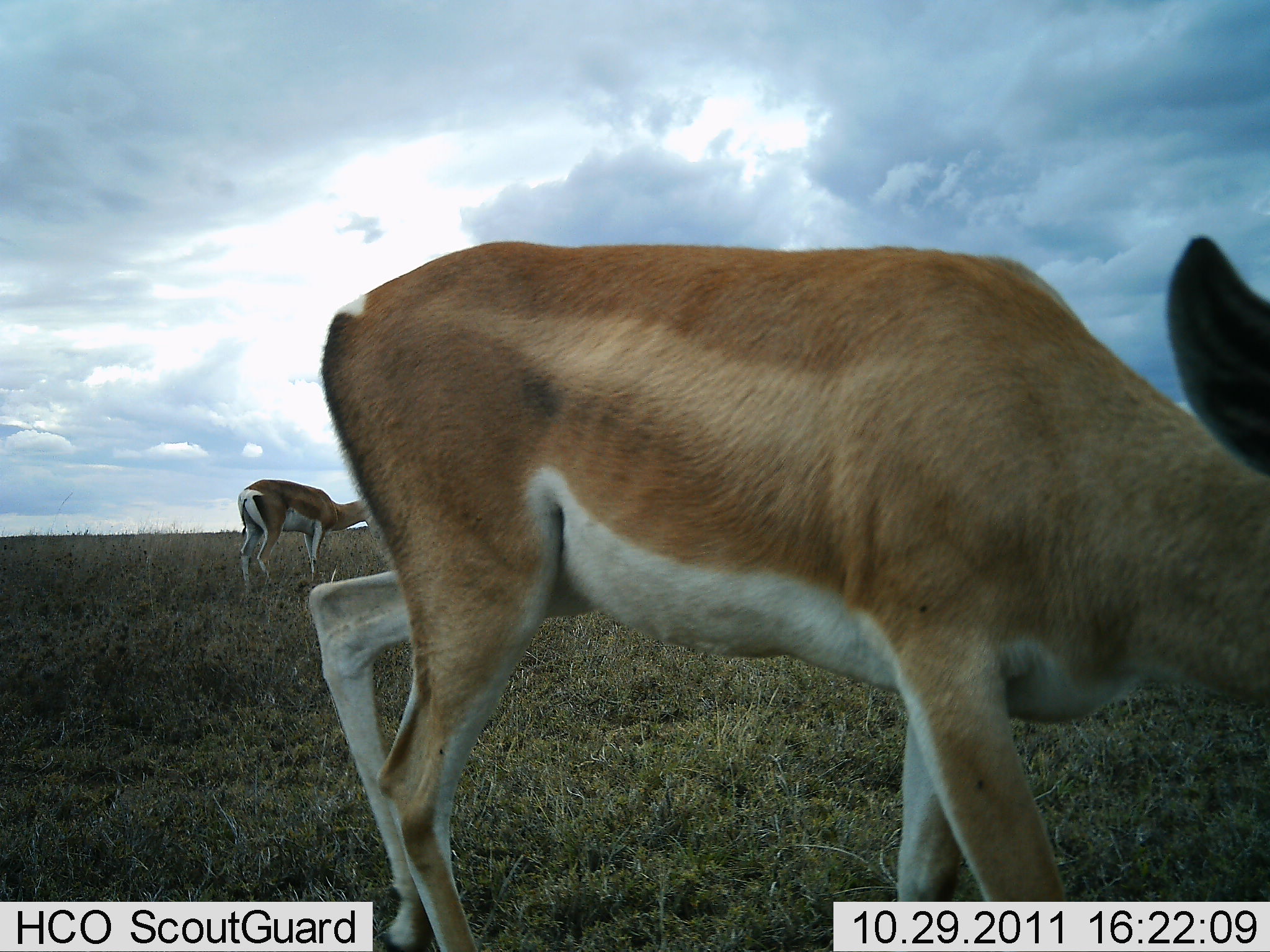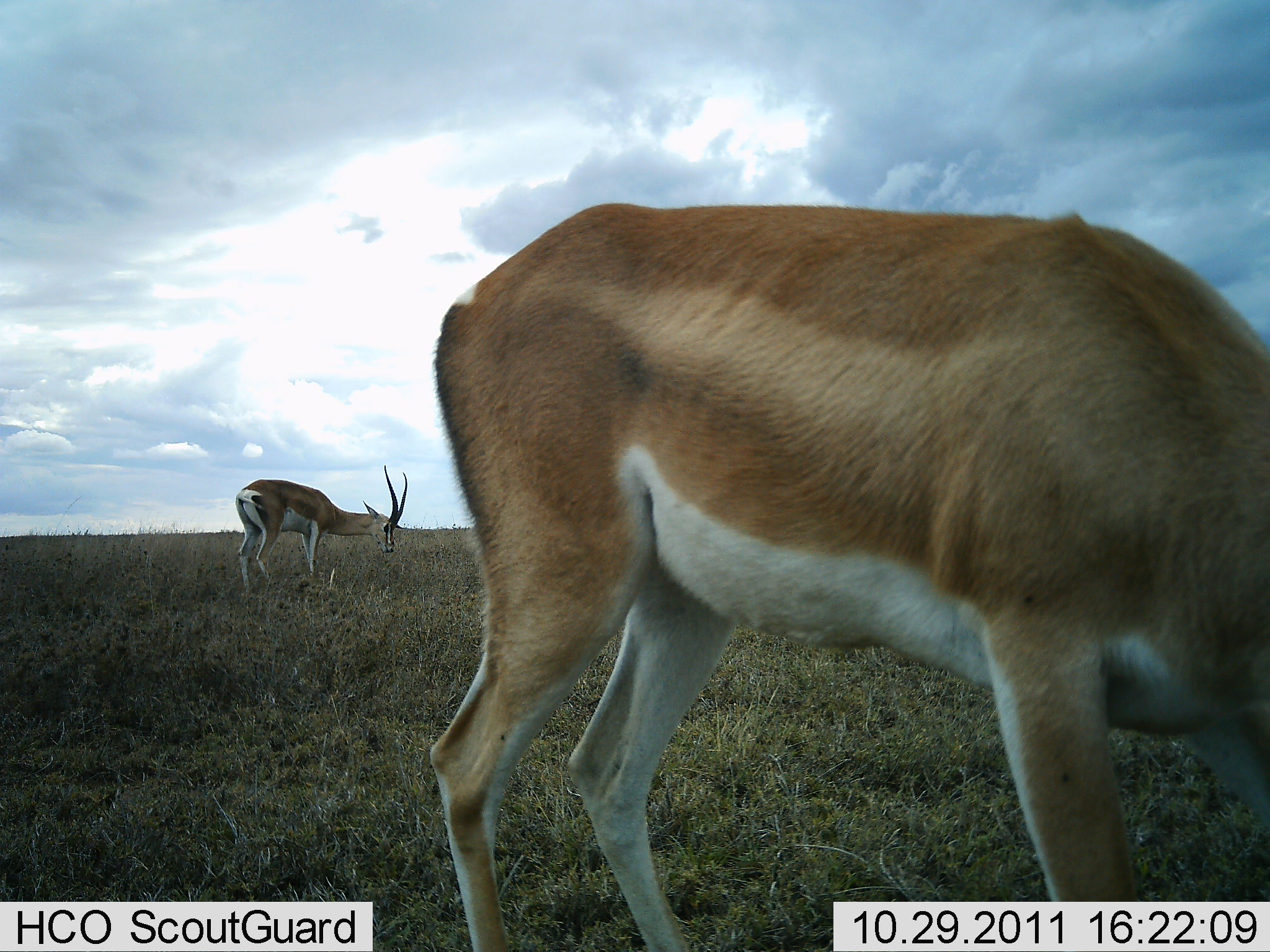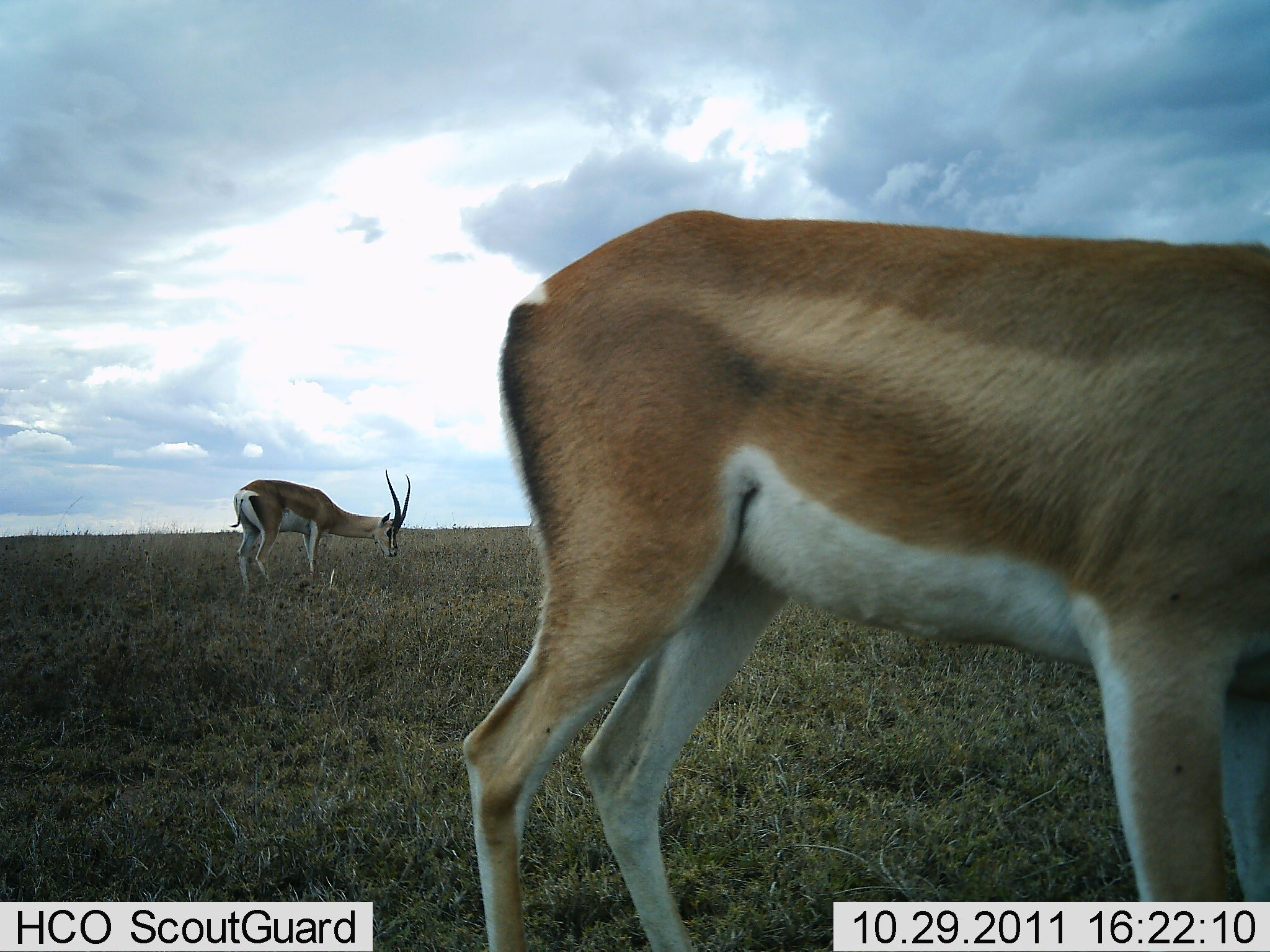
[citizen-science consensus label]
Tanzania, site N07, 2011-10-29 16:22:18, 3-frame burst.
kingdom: Animalia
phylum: Chordata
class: Mammalia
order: Artiodactyla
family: Bovidae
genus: Nanger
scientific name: Nanger granti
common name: grant's gazelle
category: gazellegrants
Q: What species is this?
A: Gazellegrants (grant's gazelle) (Nanger granti).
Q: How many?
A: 2.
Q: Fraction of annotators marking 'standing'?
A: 58%.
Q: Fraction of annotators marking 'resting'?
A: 0%.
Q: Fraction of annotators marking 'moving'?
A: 25%.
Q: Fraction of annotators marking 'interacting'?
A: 0%.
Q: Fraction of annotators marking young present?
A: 0%.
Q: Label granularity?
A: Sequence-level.